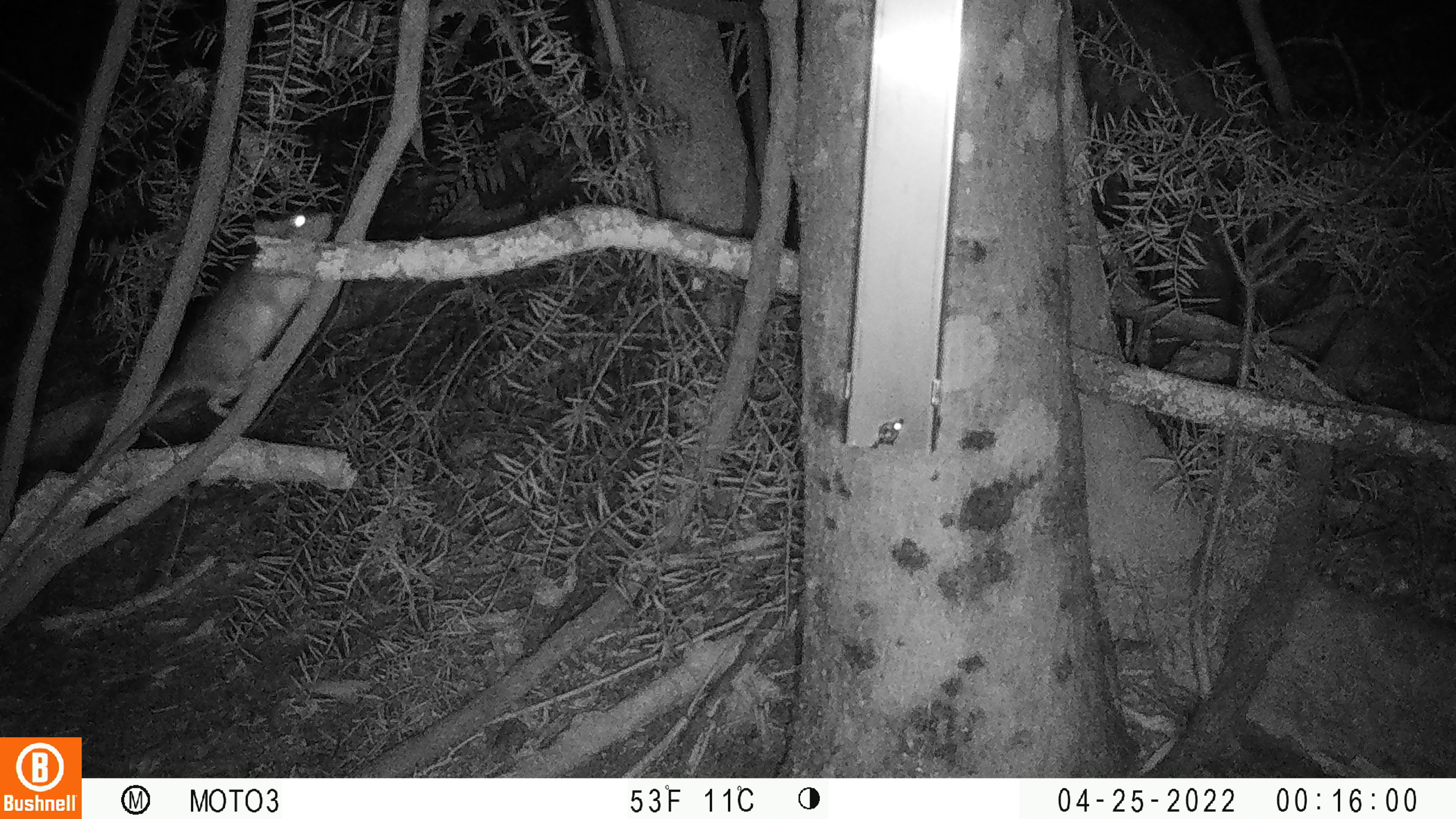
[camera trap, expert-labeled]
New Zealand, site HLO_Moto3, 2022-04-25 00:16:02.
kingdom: Animalia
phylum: Chordata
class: Mammalia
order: Rodentia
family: Muridae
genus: Rattus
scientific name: Rattus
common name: rat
Rat (Rattus).